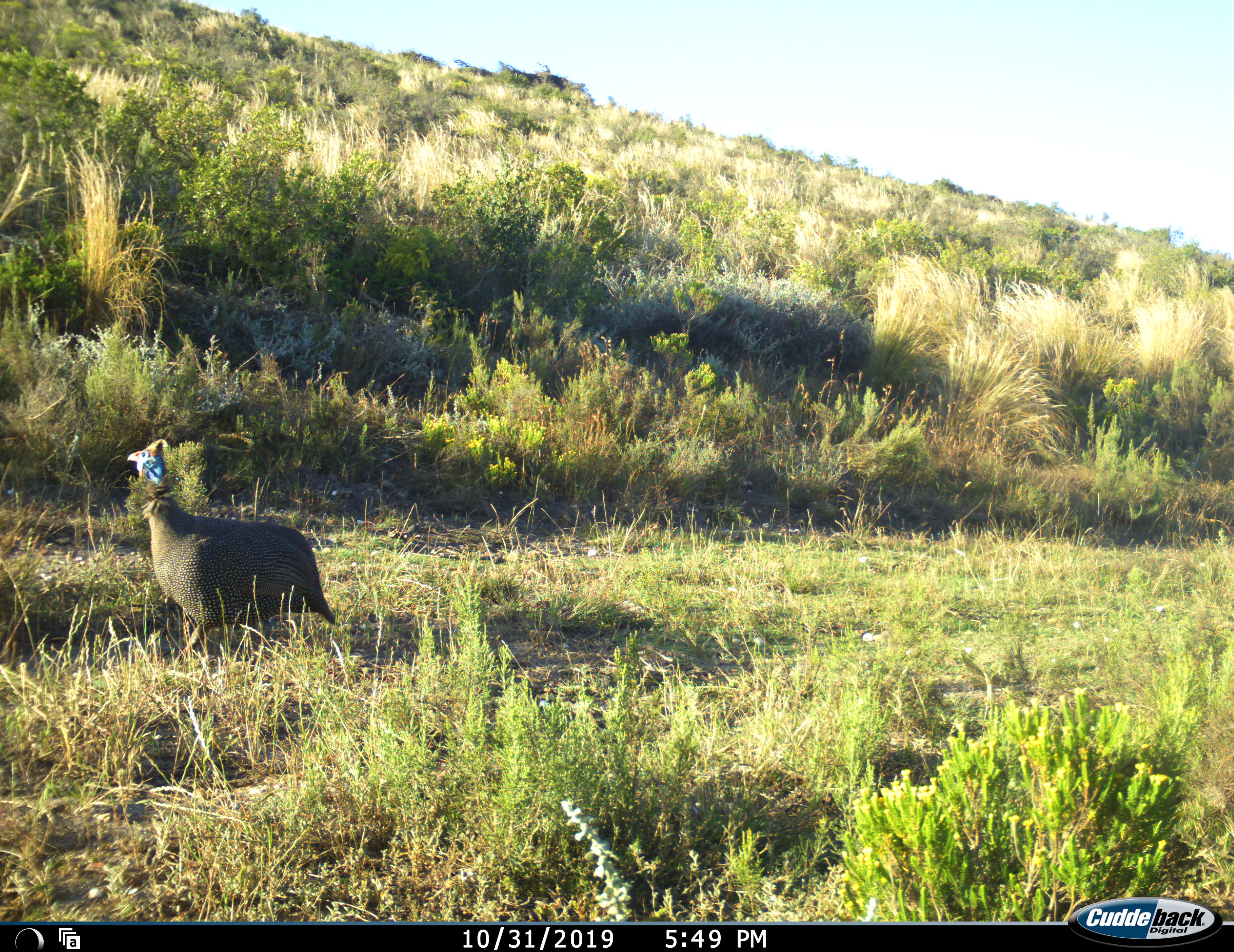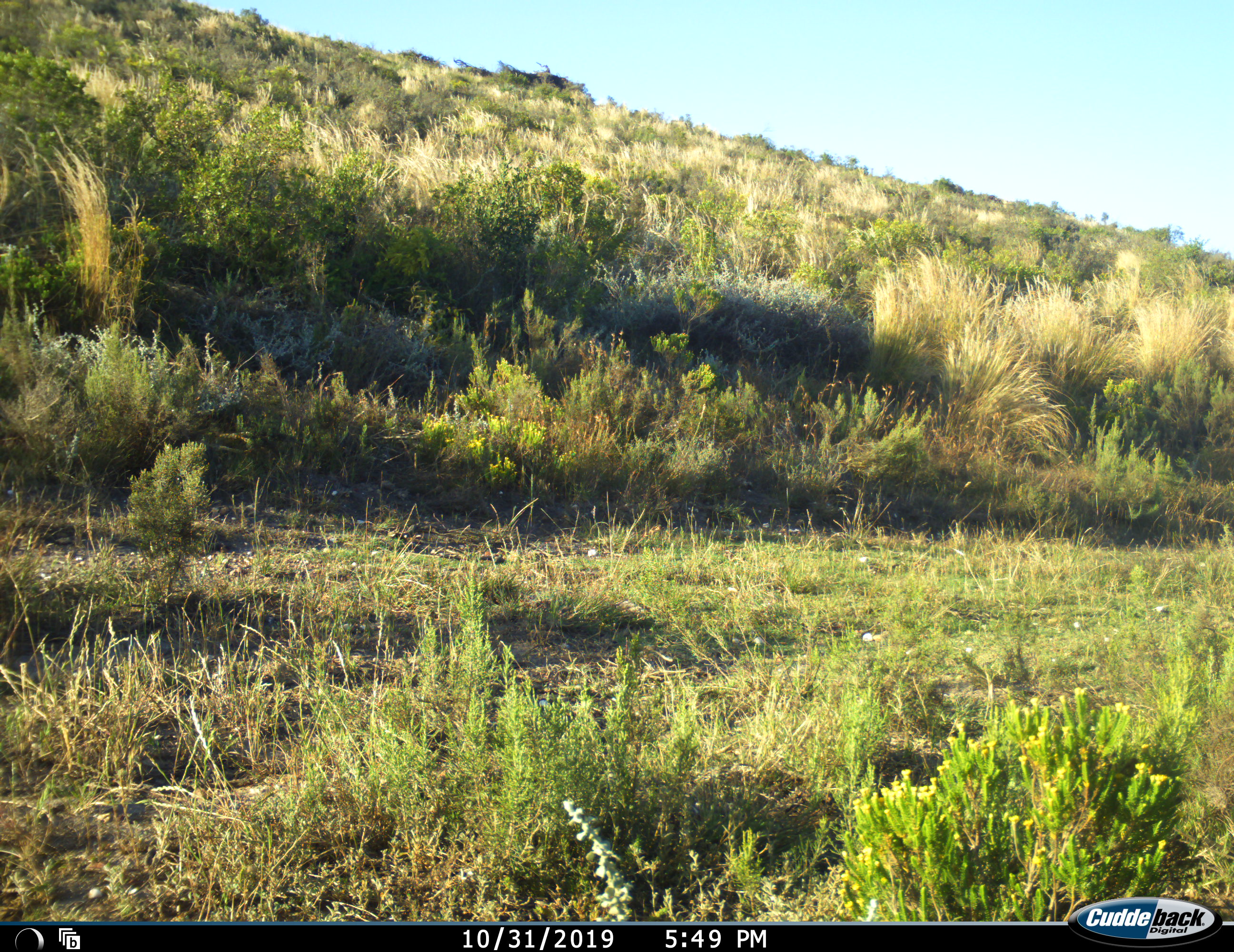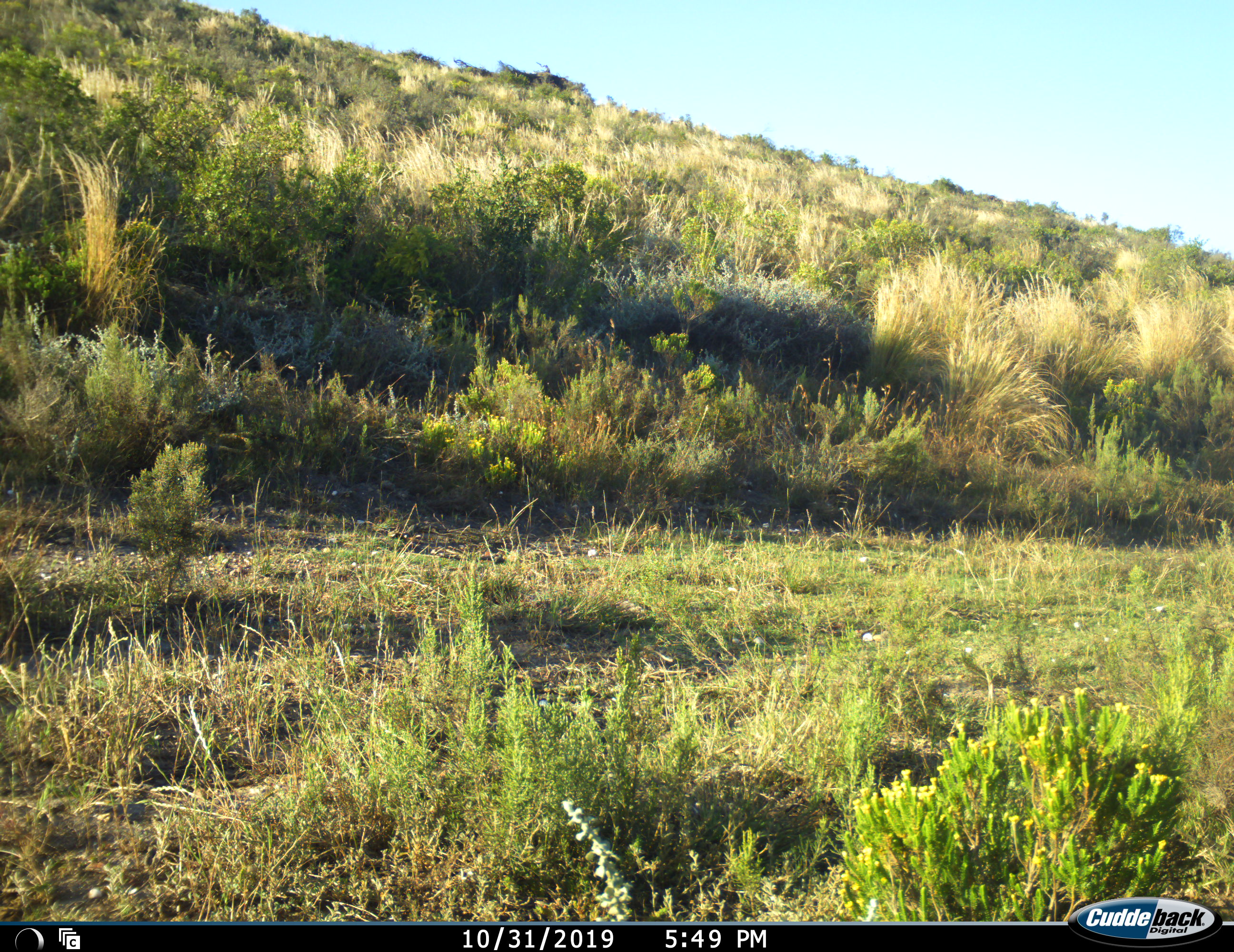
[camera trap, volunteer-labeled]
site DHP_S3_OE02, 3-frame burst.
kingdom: Animalia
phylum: Chordata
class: Aves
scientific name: Aves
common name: bird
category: birdother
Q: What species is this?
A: Birdother (bird) (Aves).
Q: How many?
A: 1.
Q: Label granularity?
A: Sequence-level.